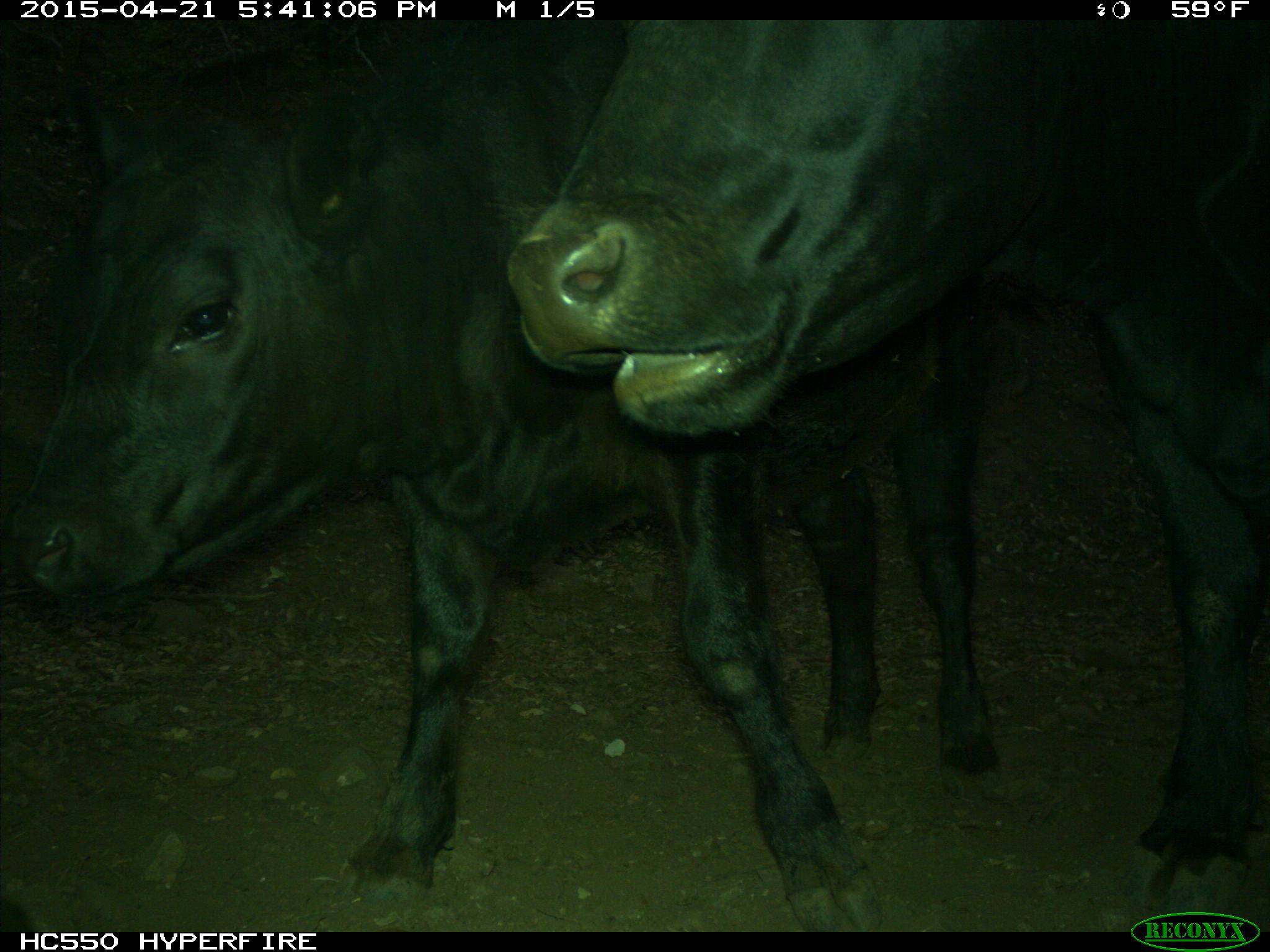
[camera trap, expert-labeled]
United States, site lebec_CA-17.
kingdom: Animalia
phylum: Chordata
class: Mammalia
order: Artiodactyla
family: Bovidae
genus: Bos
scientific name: Bos taurus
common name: domestic cow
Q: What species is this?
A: Bos taurus (domestic cow).